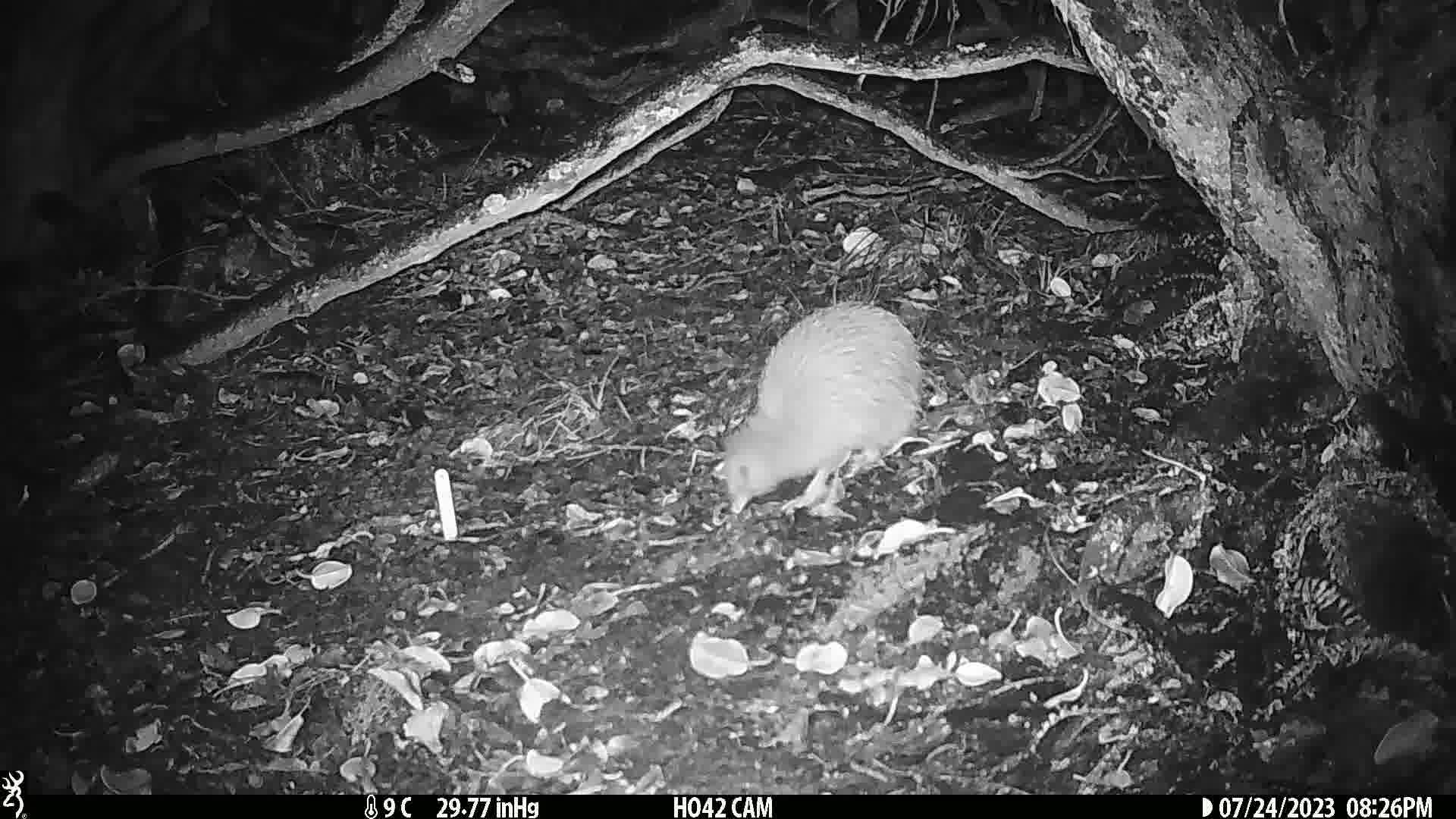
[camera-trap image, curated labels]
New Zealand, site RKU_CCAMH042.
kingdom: Animalia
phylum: Chordata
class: Aves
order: Apterygiformes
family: Apterygidae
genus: Apteryx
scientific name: Apteryx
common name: kiwi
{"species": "kiwi (Apteryx)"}